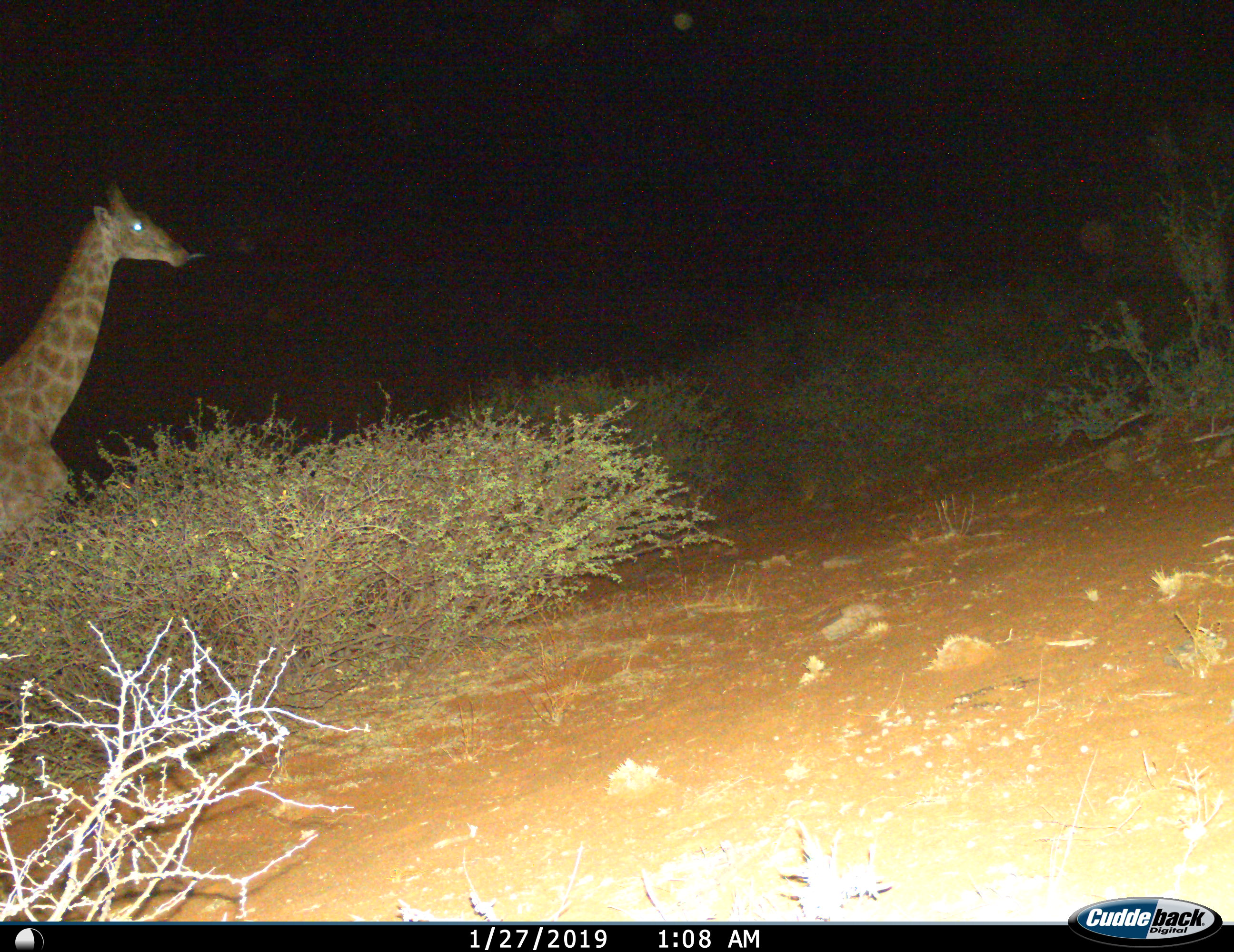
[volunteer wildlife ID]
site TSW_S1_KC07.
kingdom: Animalia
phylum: Chordata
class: Mammalia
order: Artiodactyla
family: Giraffidae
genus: Giraffa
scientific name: Giraffa camelopardalis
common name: giraffe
Giraffe (Giraffa camelopardalis), count 1. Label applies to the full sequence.